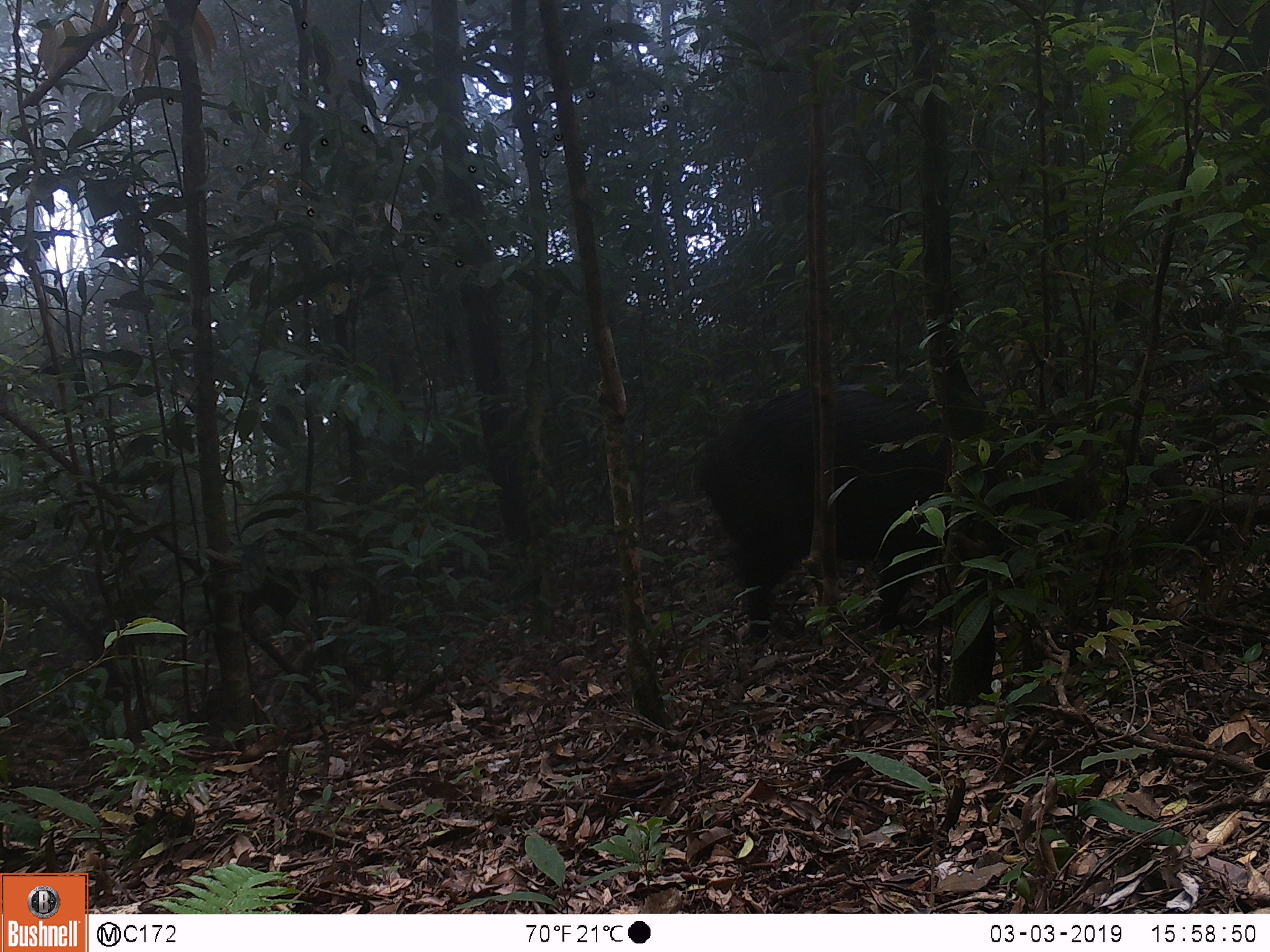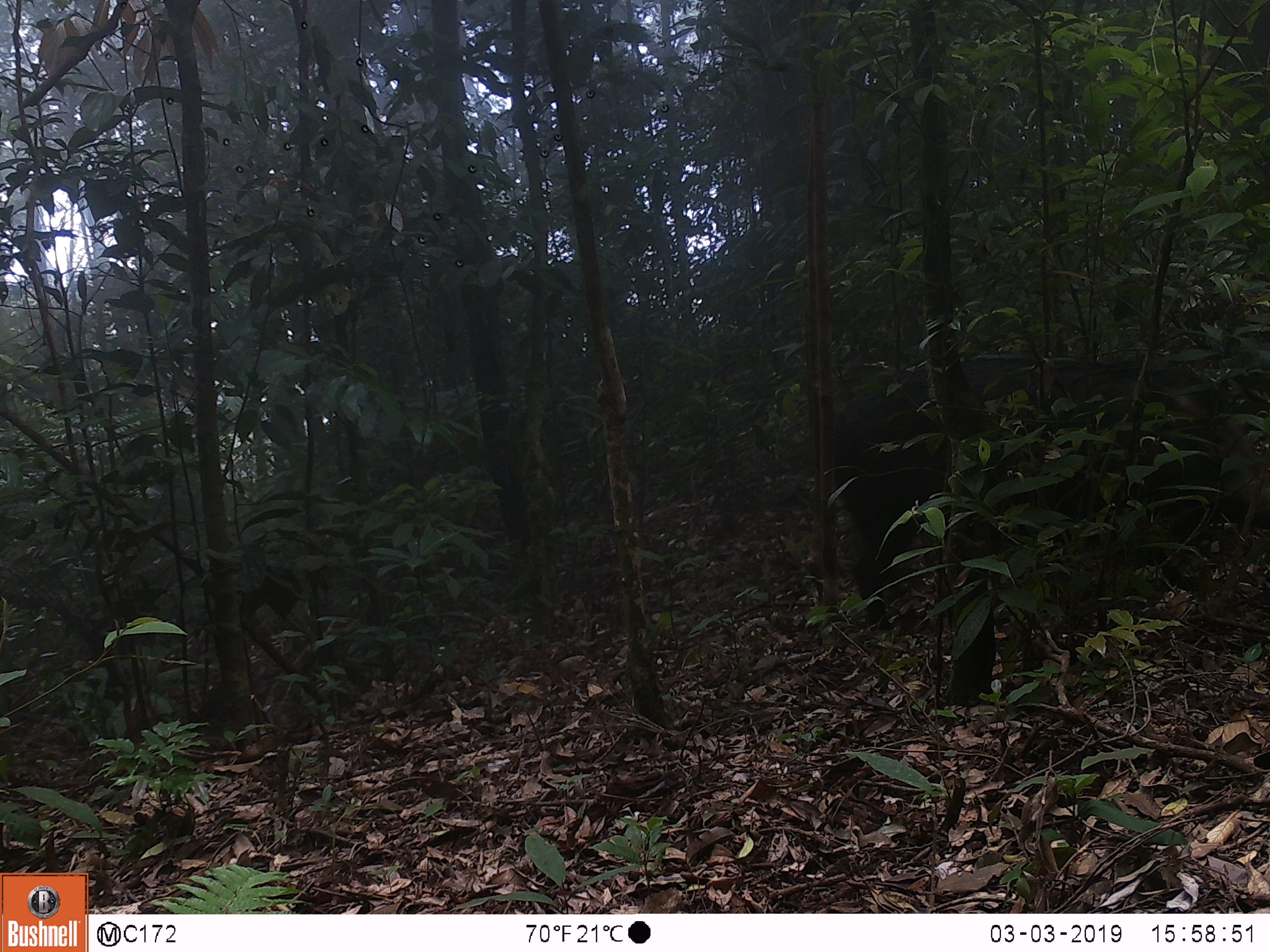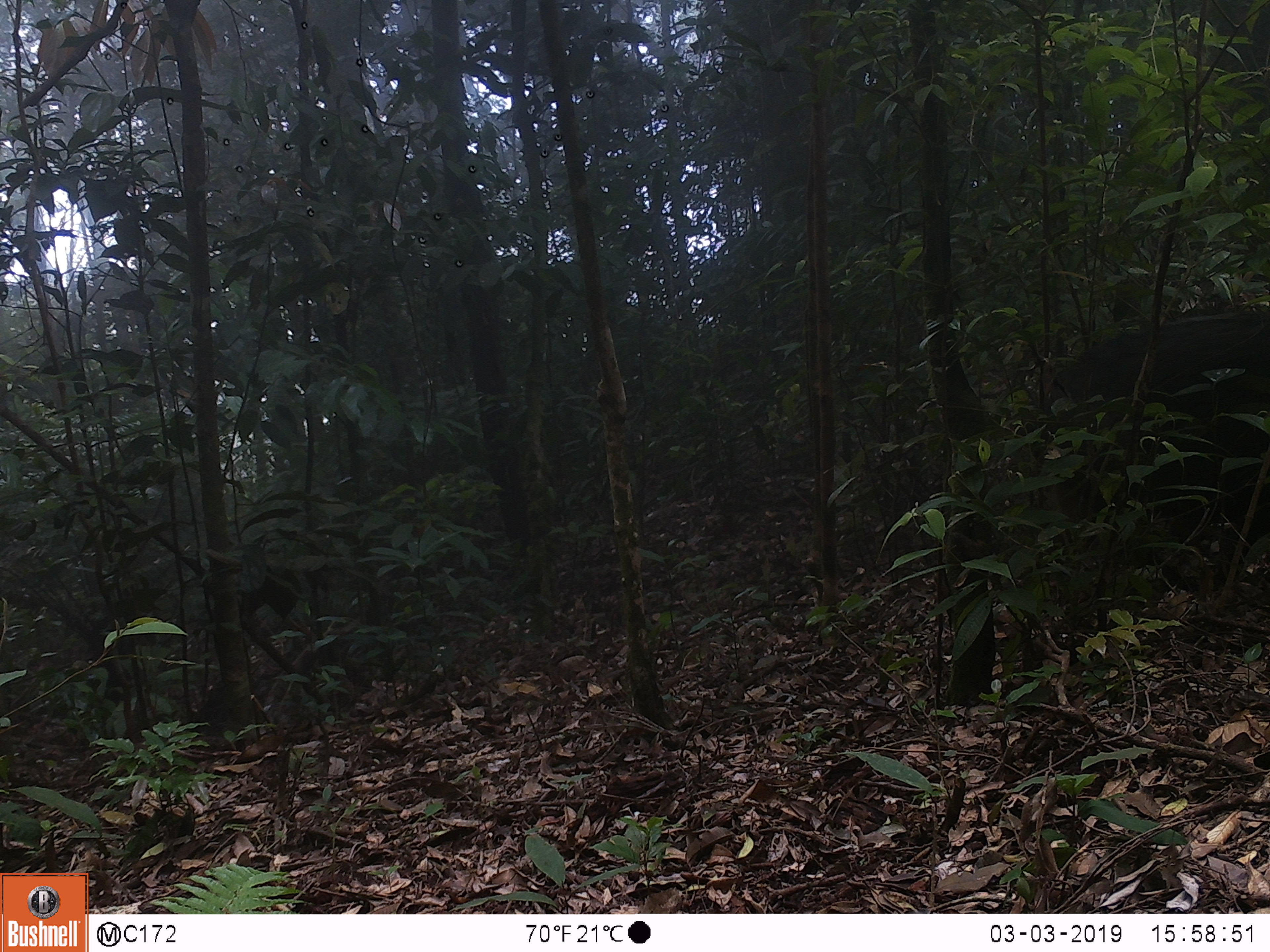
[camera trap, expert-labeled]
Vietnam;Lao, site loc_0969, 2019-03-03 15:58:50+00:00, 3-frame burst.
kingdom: Animalia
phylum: Chordata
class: Mammalia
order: Artiodactyla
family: Suidae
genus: Sus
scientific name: Sus scrofa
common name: eurasian wild pig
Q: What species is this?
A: Eurasian wild pig (Sus scrofa).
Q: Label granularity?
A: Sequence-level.